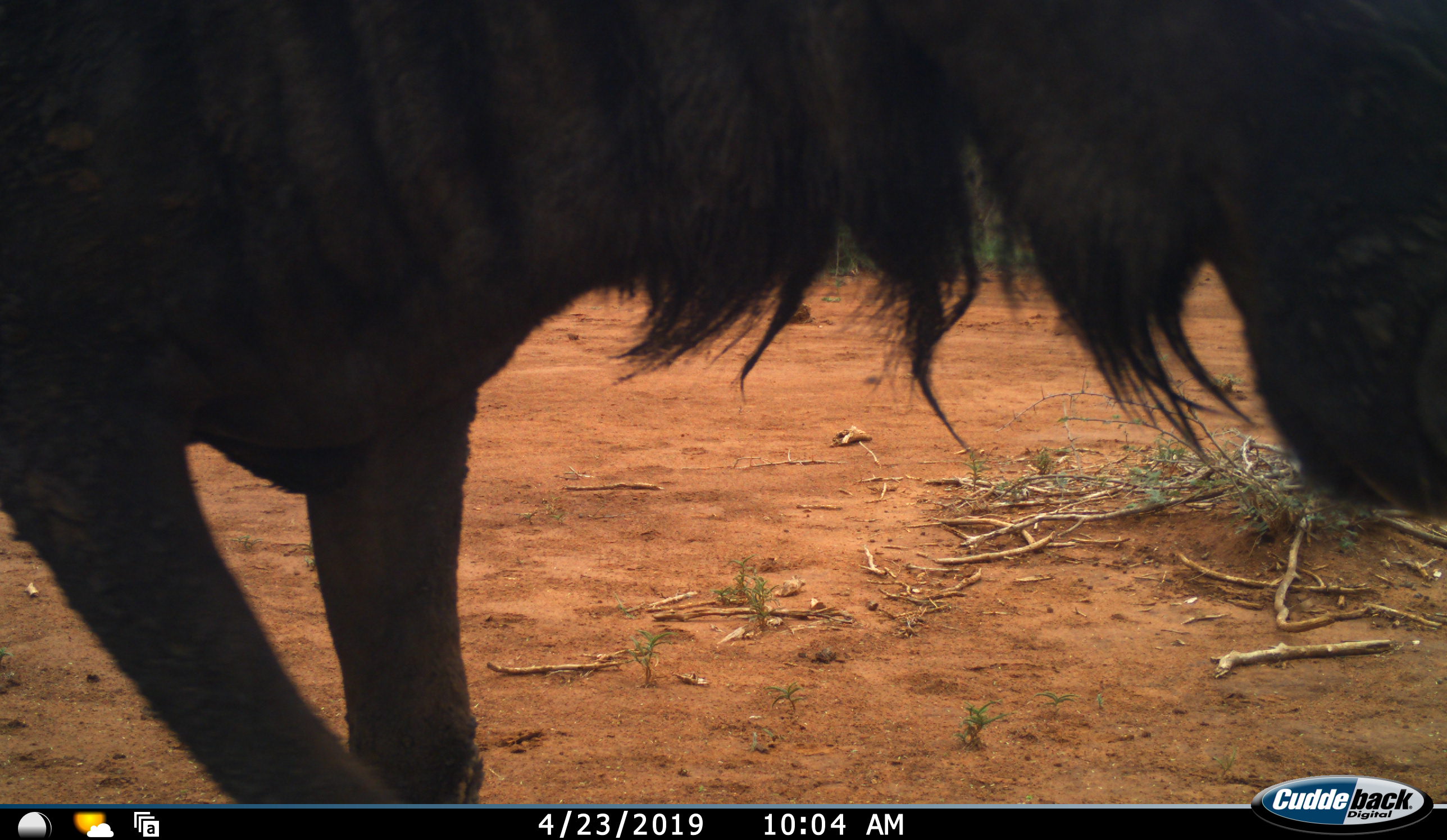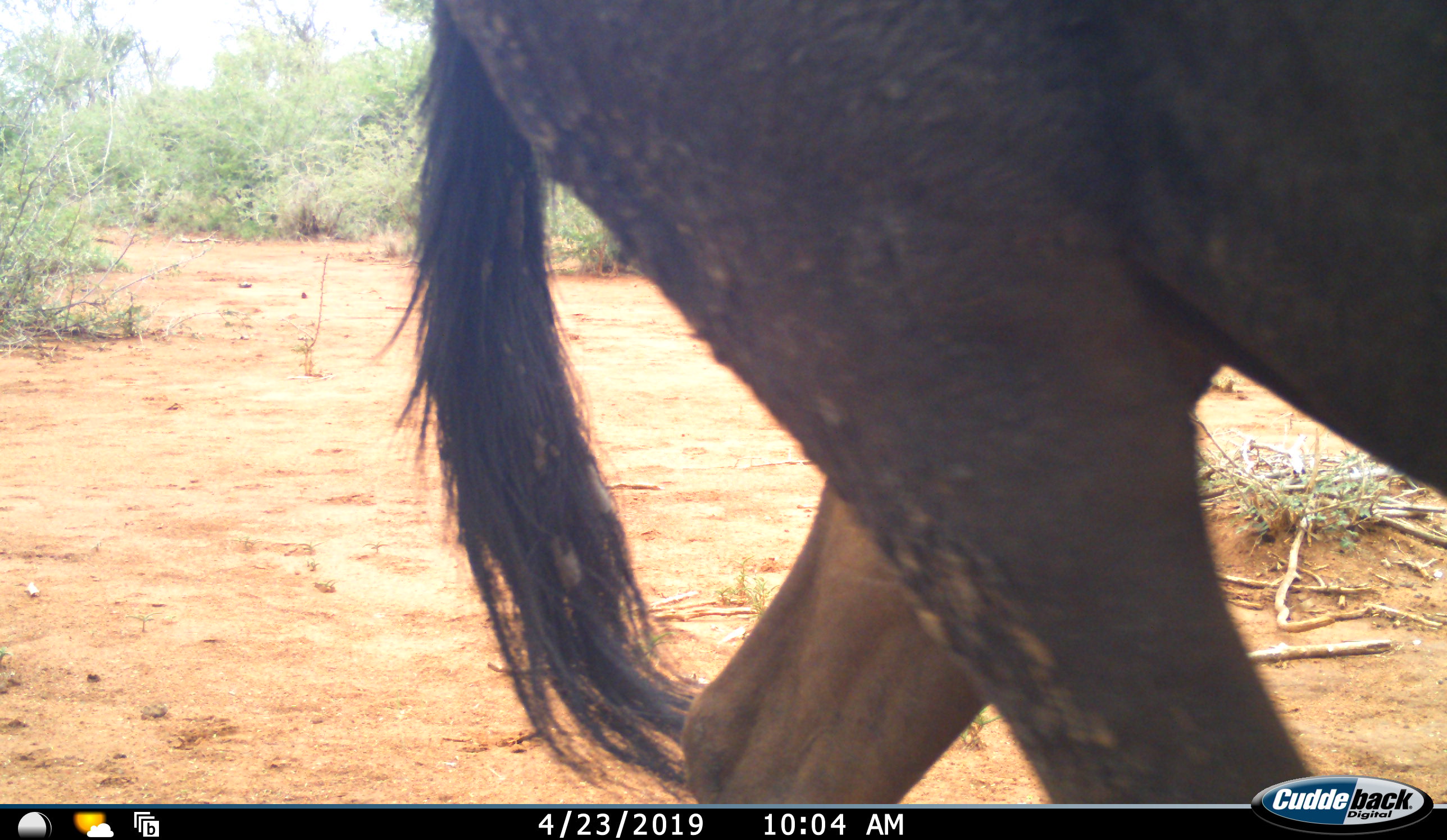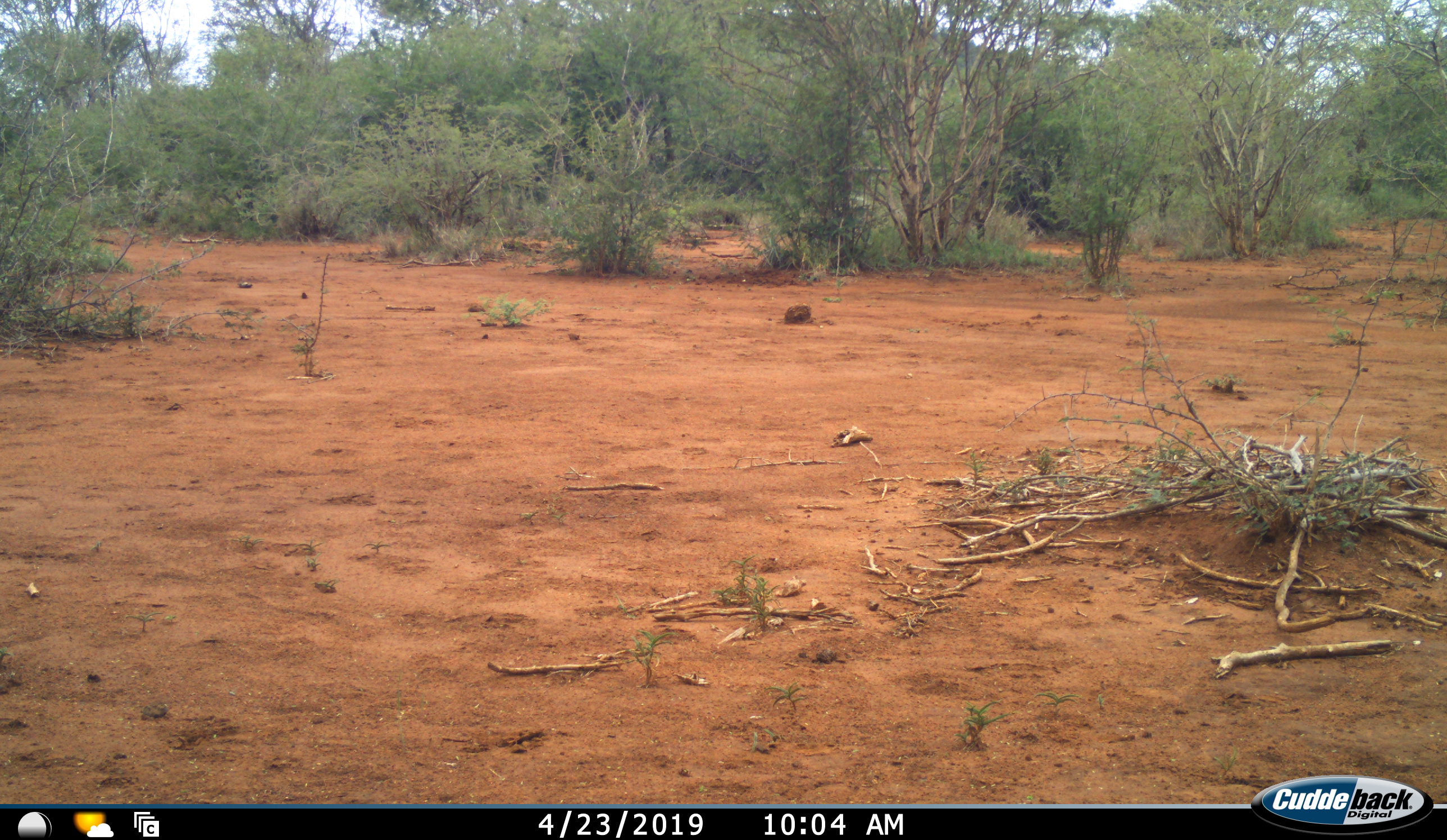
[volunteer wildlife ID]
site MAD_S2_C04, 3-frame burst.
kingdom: Animalia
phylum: Chordata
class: Mammalia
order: Artiodactyla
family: Bovidae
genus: Connochaetes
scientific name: Connochaetes taurinus taurinus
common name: blue wildebeest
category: wildebeestblue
Wildebeestblue (blue wildebeest) (Connochaetes taurinus taurinus), count 1. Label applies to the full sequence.